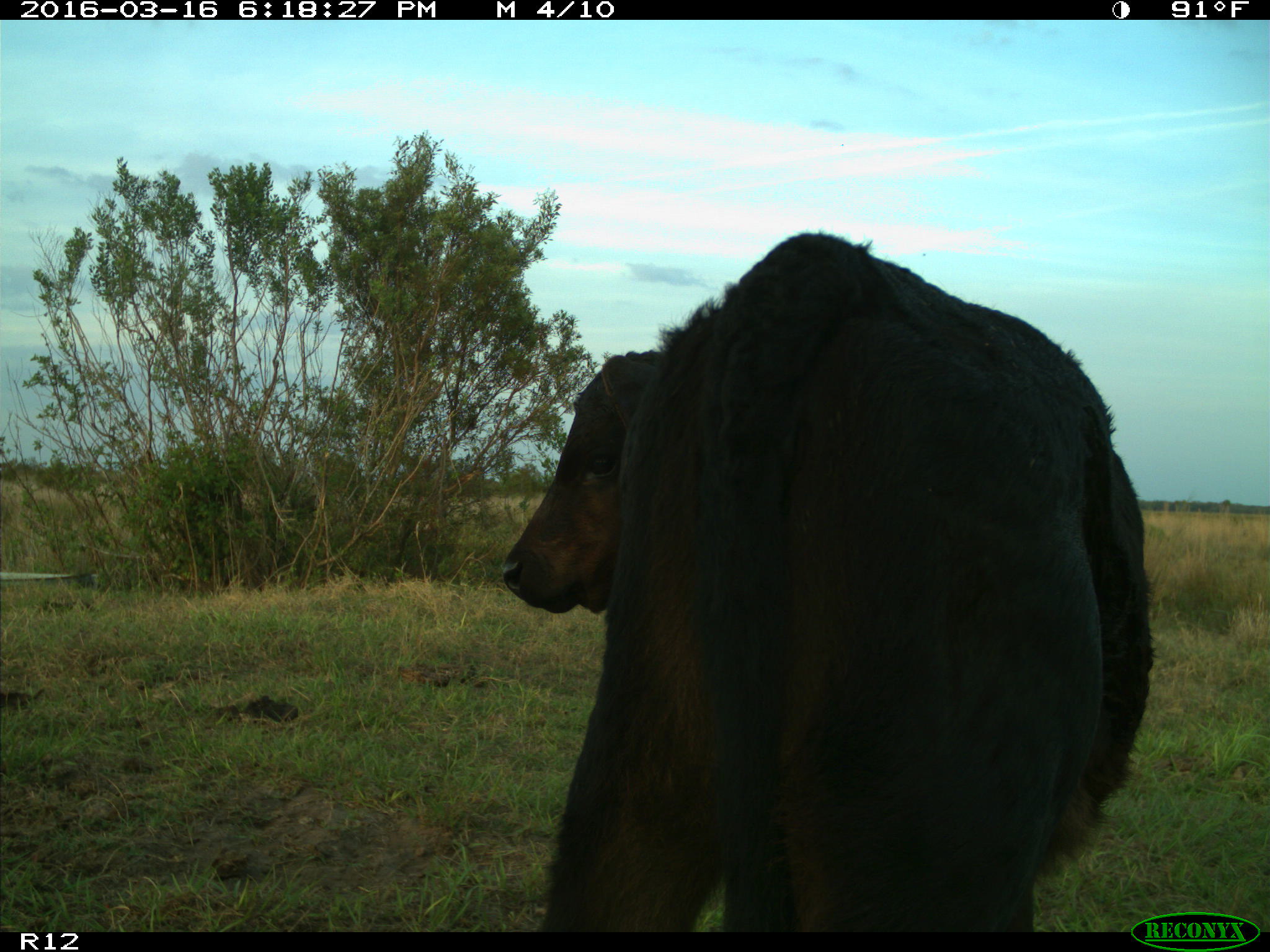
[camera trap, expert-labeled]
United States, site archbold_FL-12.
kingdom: Animalia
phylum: Chordata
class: Mammalia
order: Artiodactyla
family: Bovidae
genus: Bos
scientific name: Bos taurus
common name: domestic cow